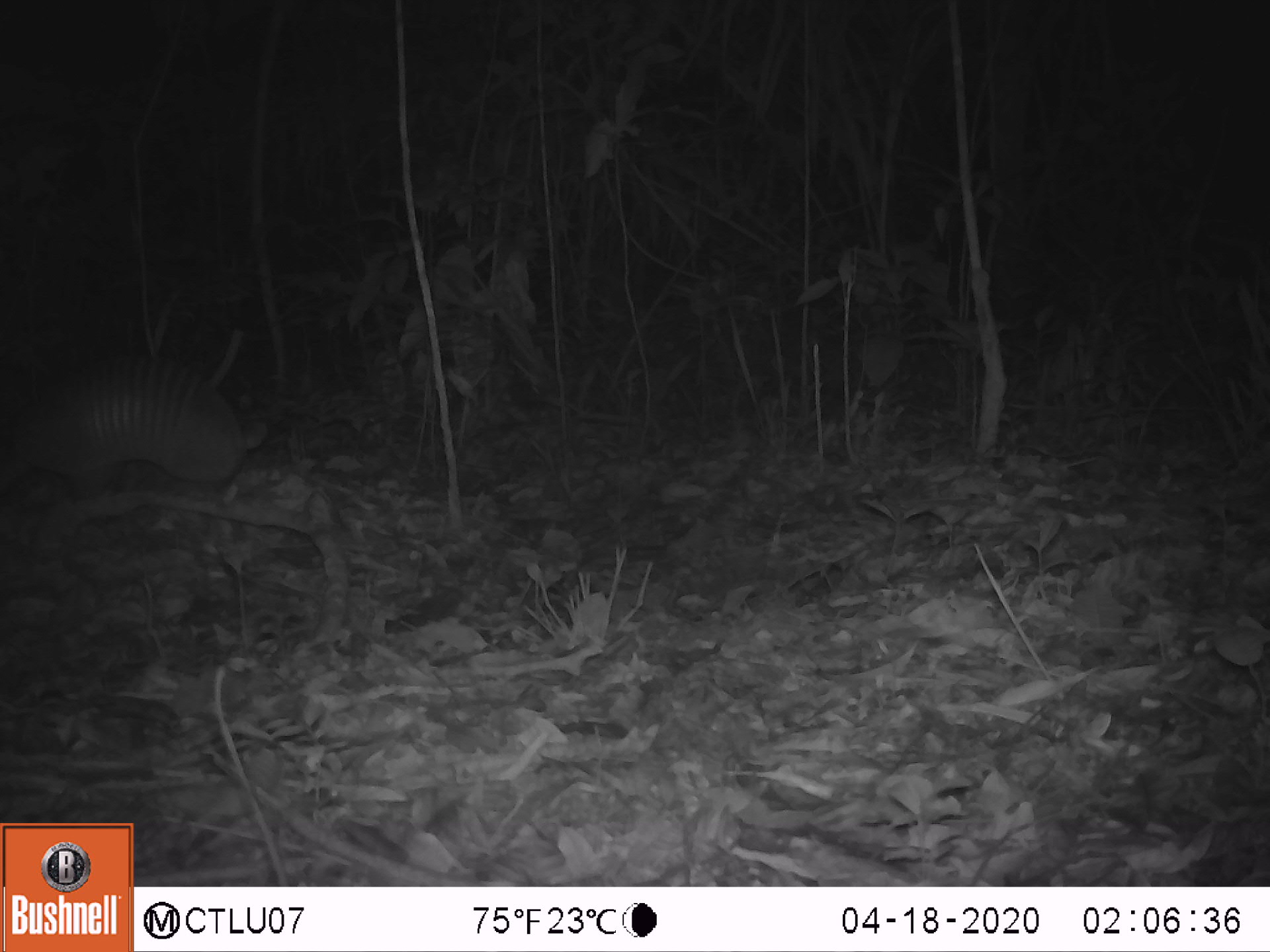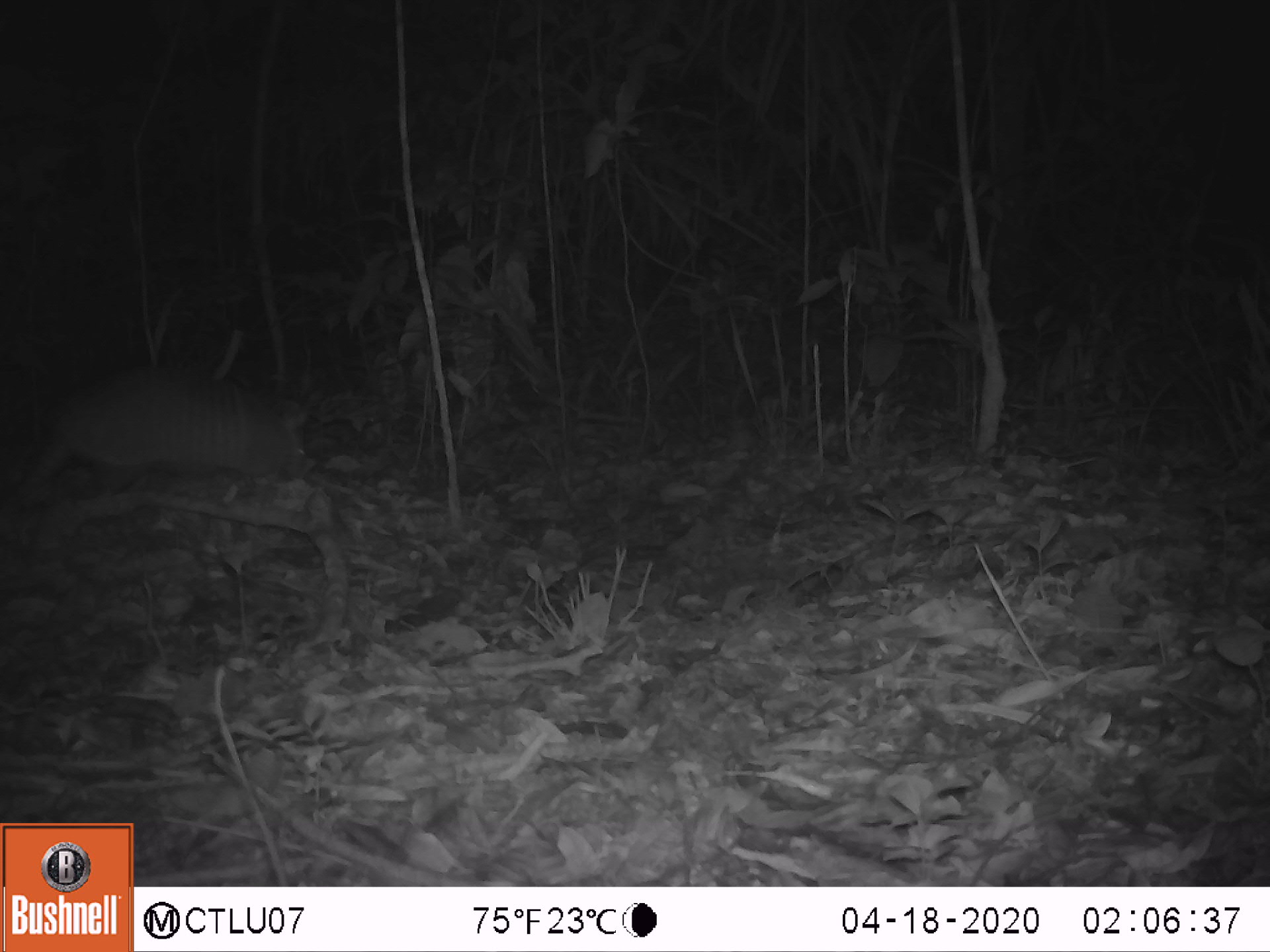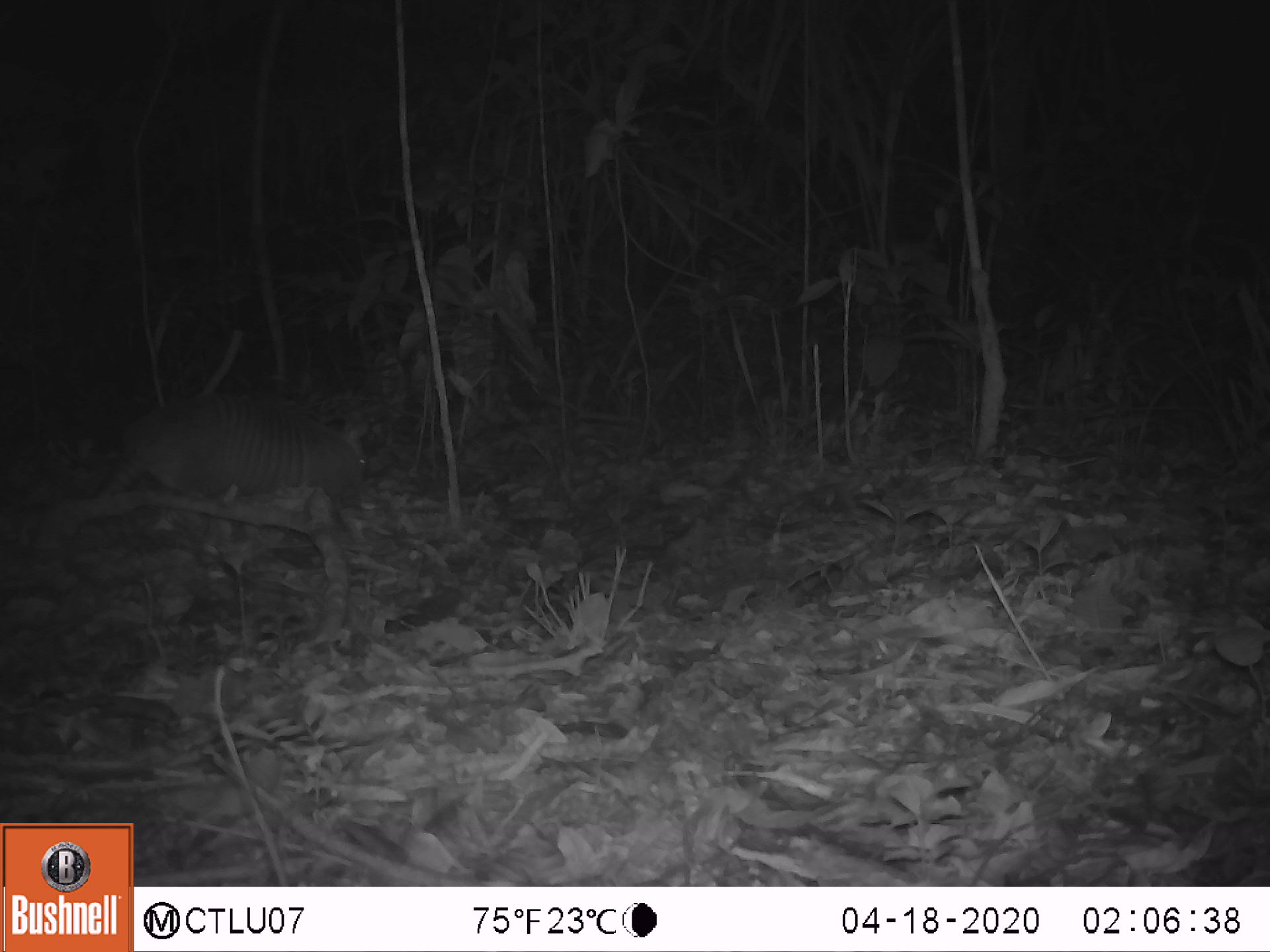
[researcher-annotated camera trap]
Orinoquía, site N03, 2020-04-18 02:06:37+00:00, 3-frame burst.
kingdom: Animalia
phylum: Chordata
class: Mammalia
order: Cingulata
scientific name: Cingulata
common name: armadillo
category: unknown armadillo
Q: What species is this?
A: Unknown armadillo (armadillo) (Cingulata).